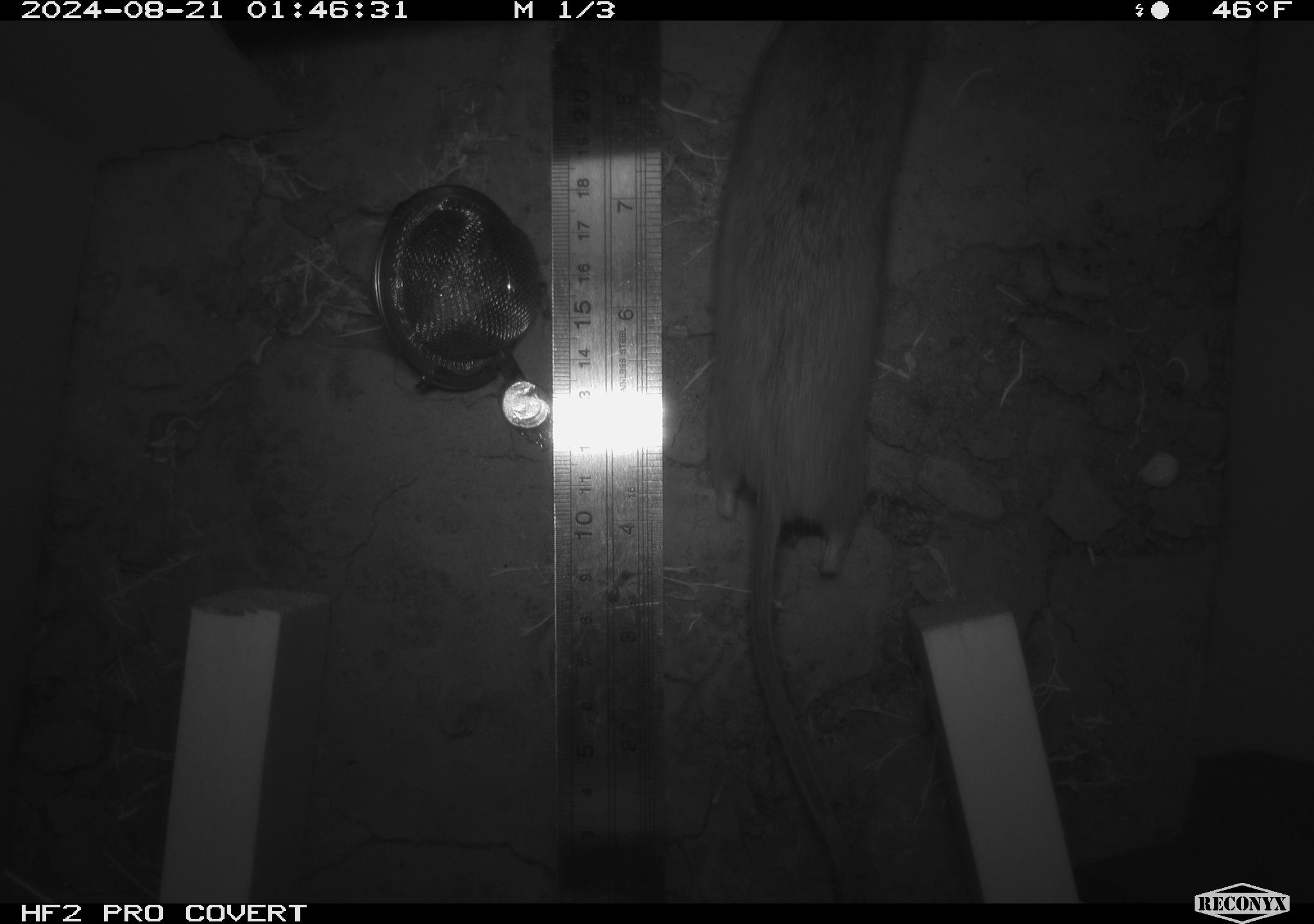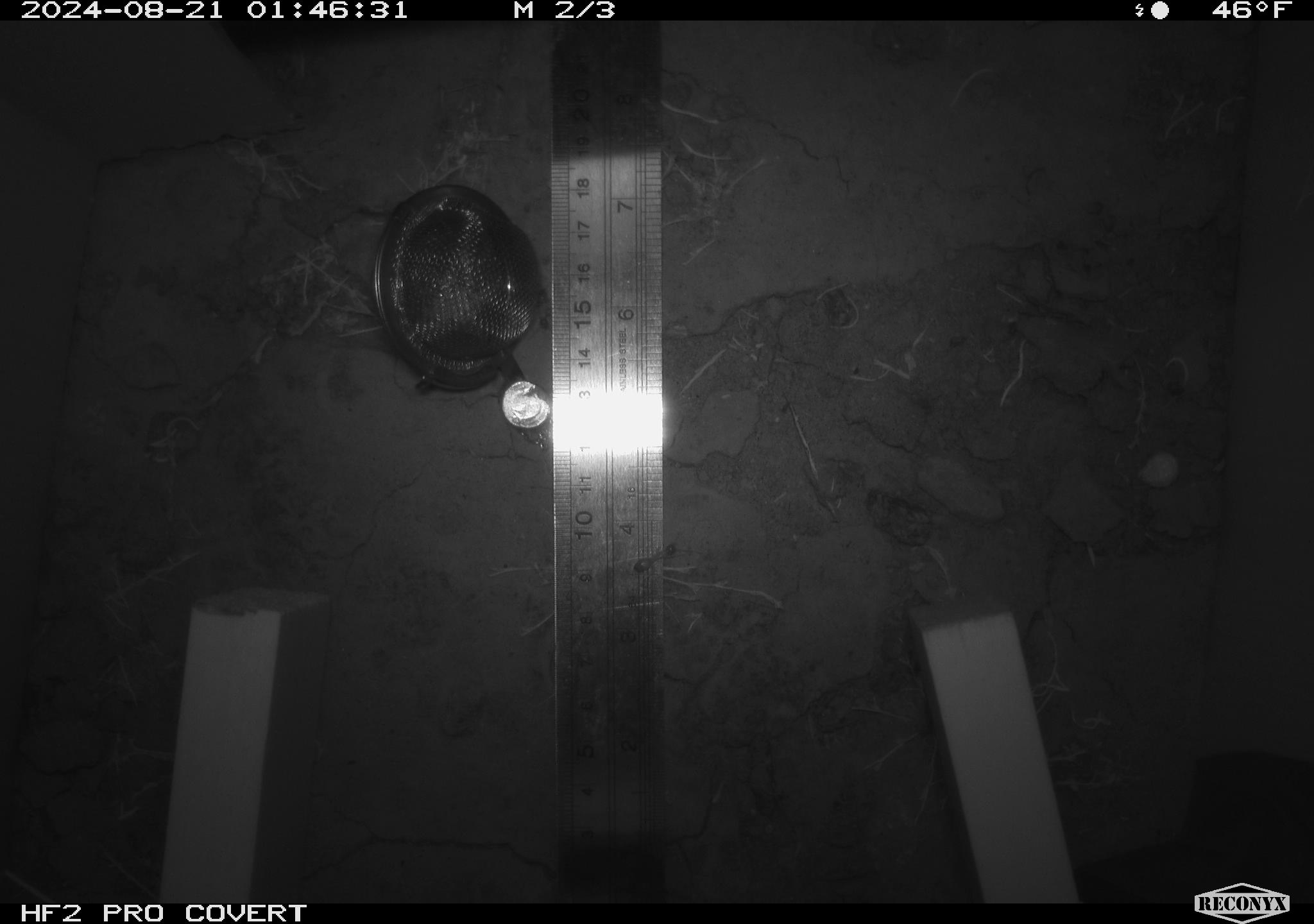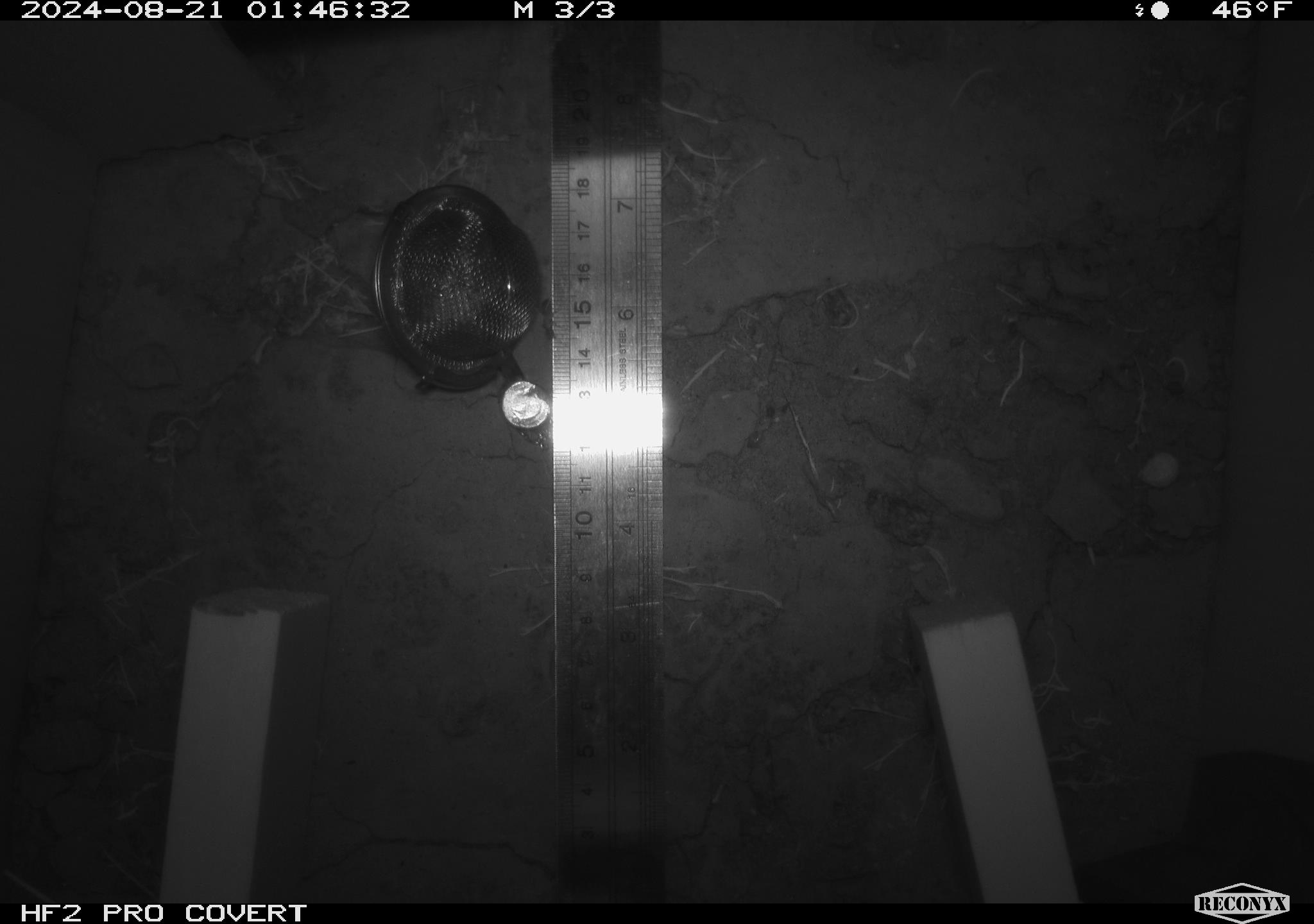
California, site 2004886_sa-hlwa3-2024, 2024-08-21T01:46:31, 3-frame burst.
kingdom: Animalia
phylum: Chordata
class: Mammalia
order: Rodentia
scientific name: Rodentia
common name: mouse species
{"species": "mouse species (Rodentia)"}